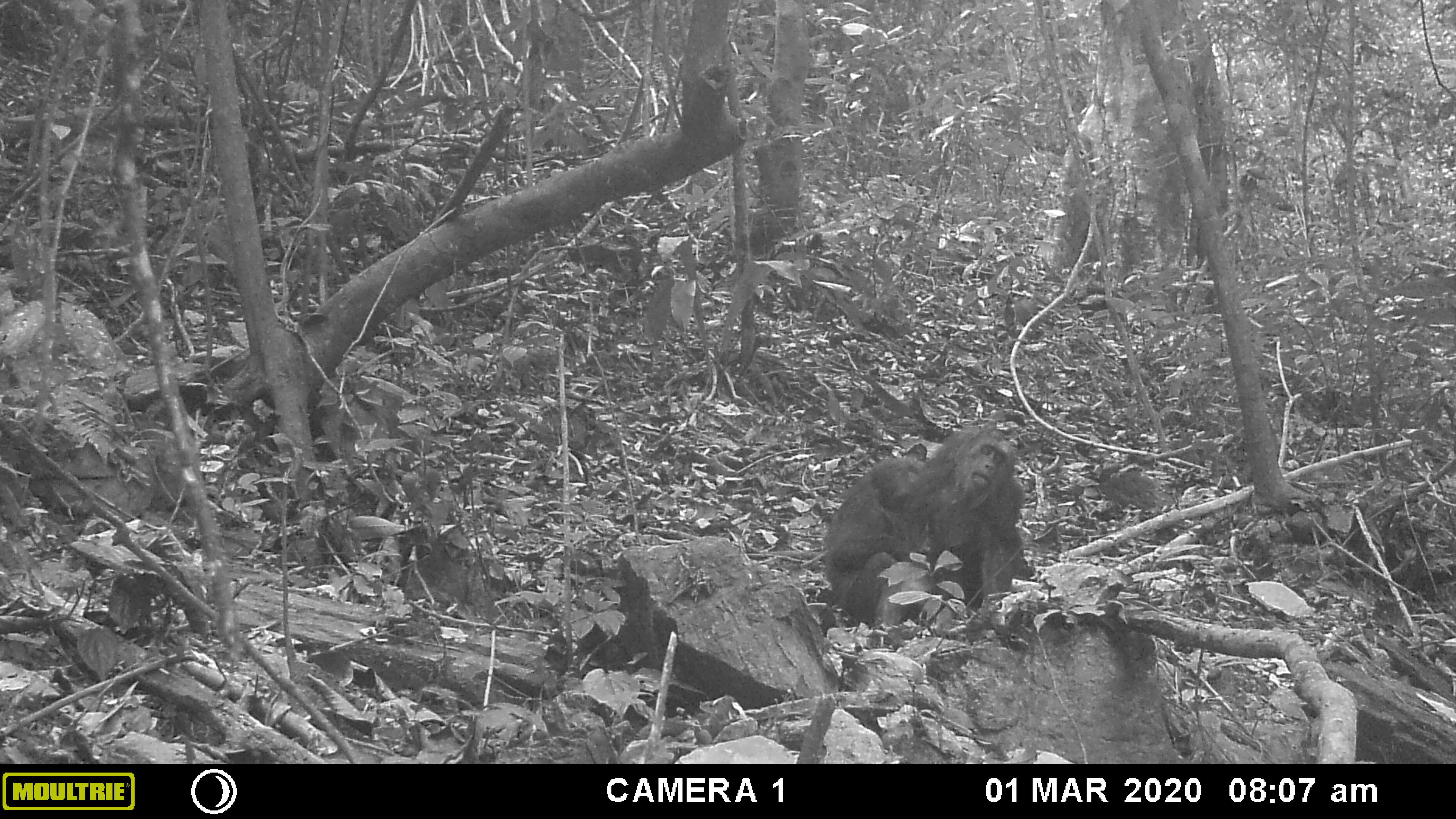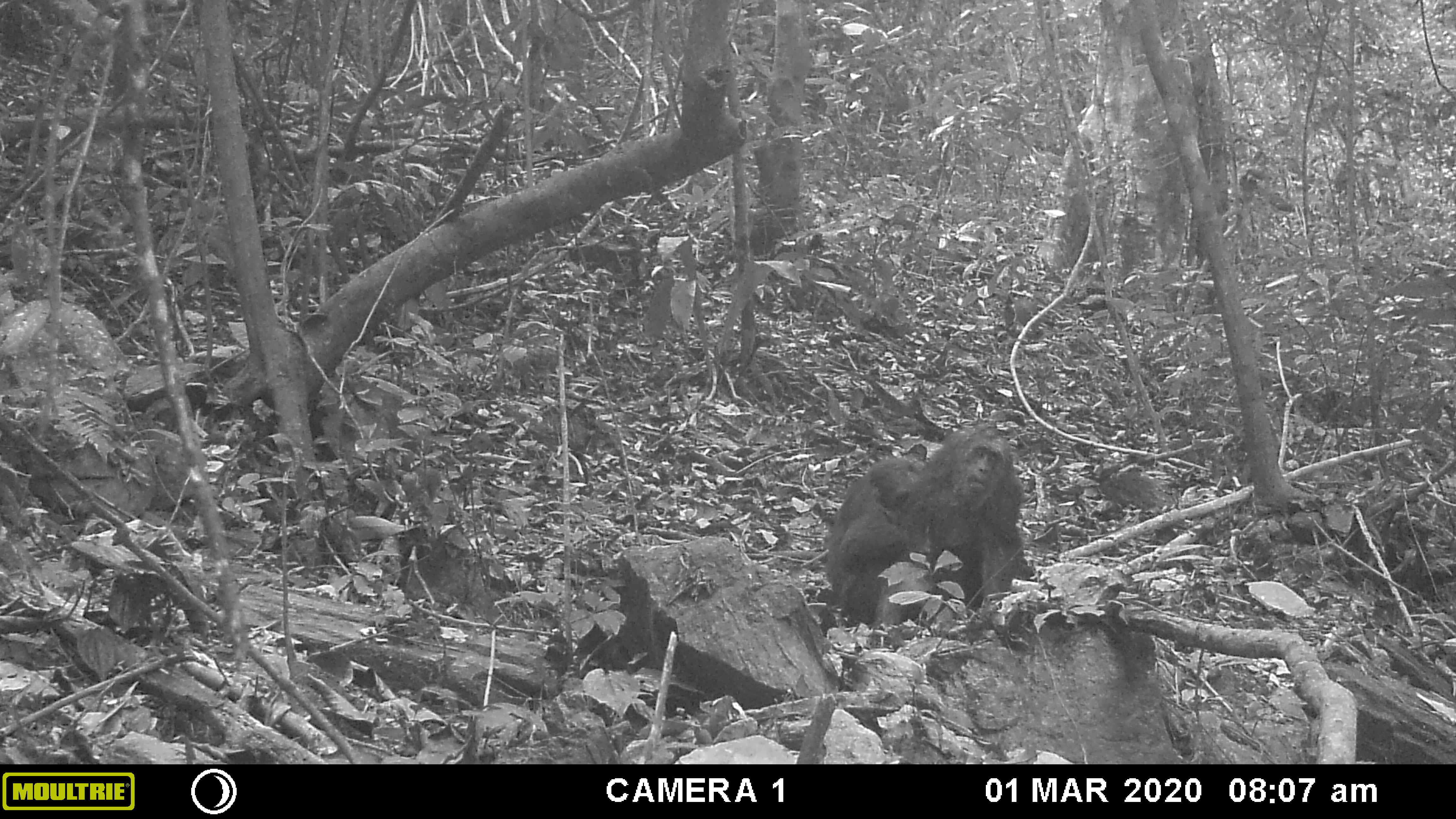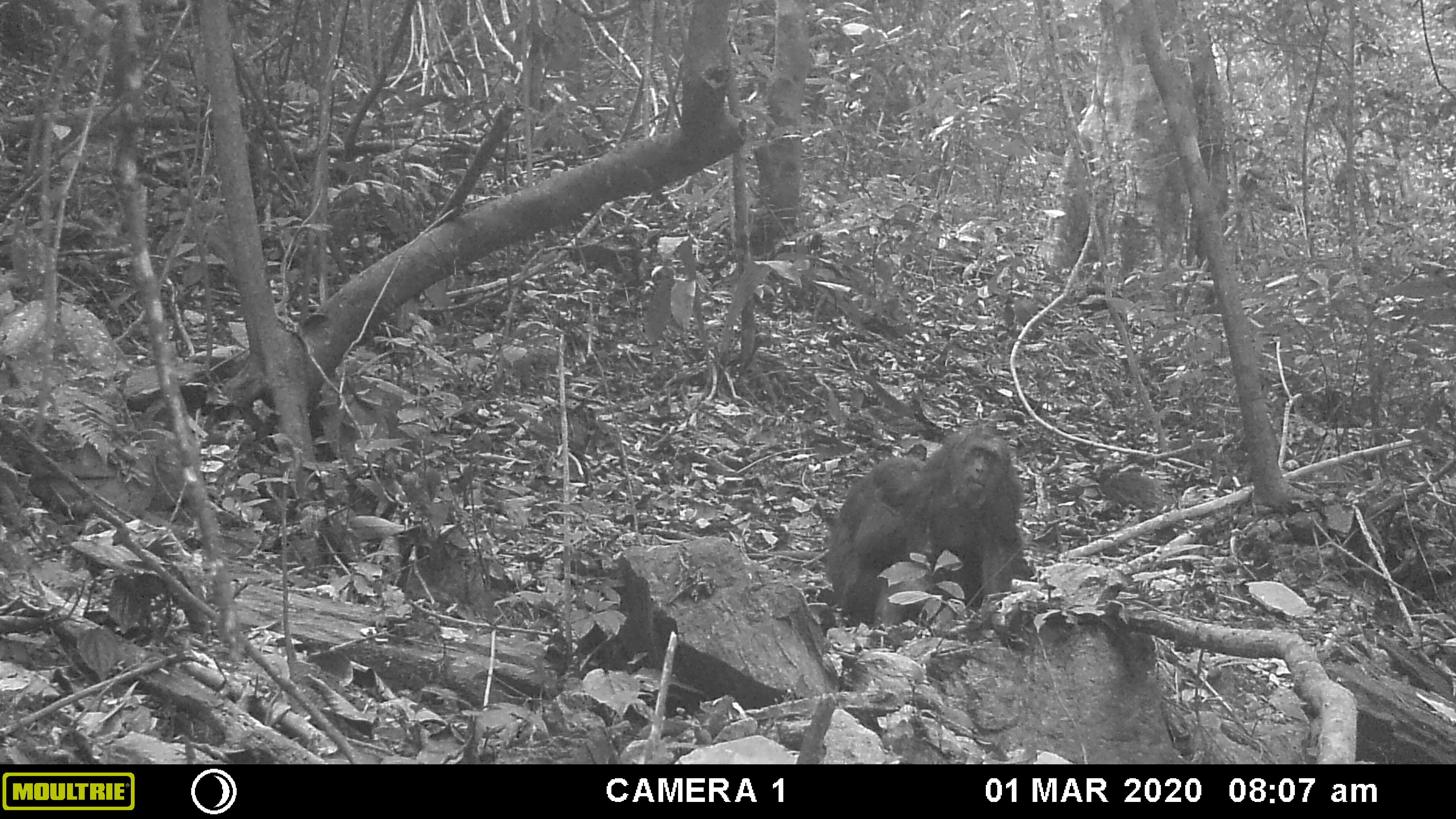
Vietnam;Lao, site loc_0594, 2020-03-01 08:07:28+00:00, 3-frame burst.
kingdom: Animalia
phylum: Chordata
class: Mammalia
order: Primates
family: Cercopithecidae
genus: Macaca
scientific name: Macaca arctoides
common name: stump-tailed macaque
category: stump tailed macaque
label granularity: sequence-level